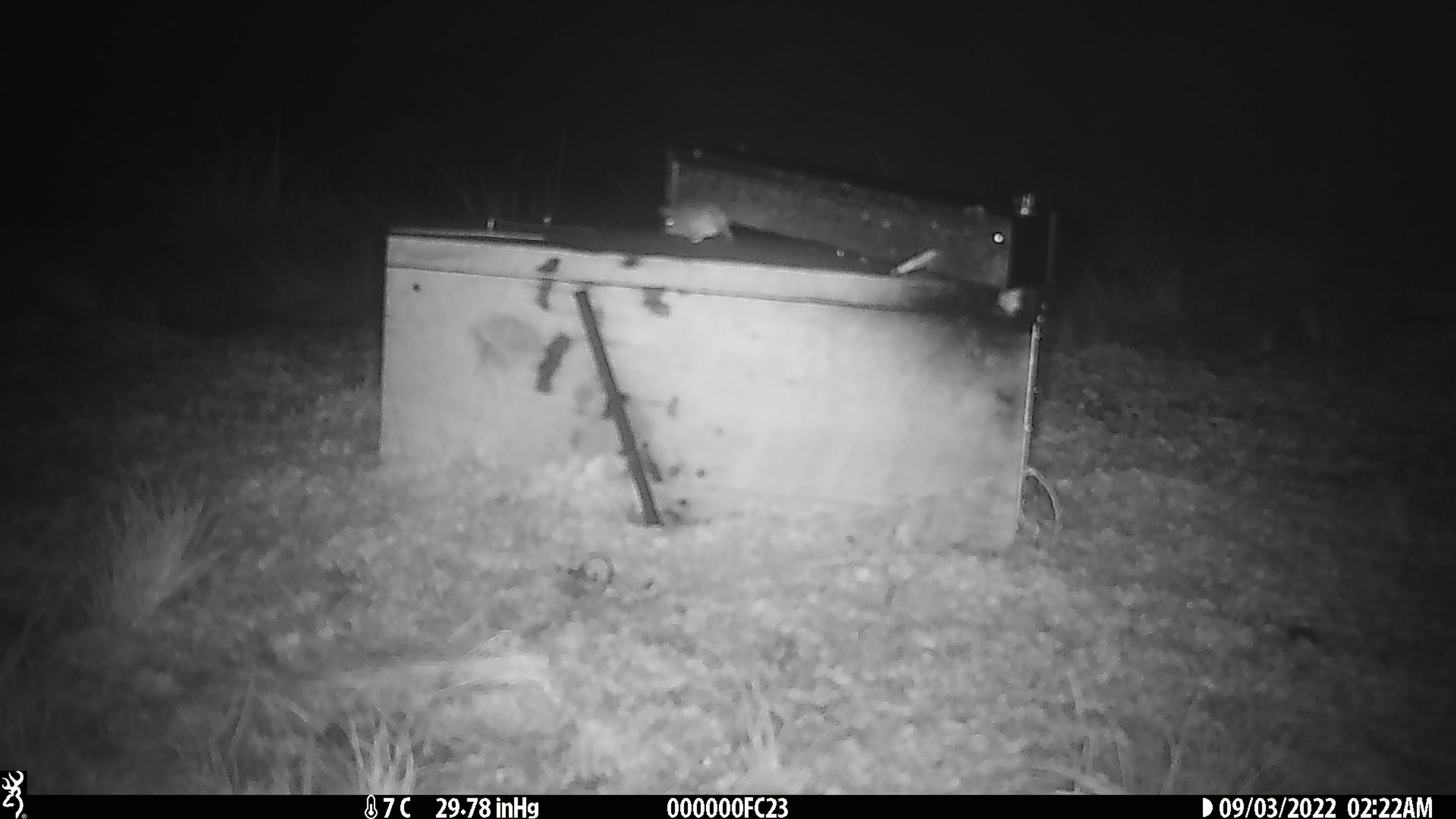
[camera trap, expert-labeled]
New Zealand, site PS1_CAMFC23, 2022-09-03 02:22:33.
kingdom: Animalia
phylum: Chordata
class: Mammalia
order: Rodentia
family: Muridae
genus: Mus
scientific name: Mus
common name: mouse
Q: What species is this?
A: Mouse (Mus).